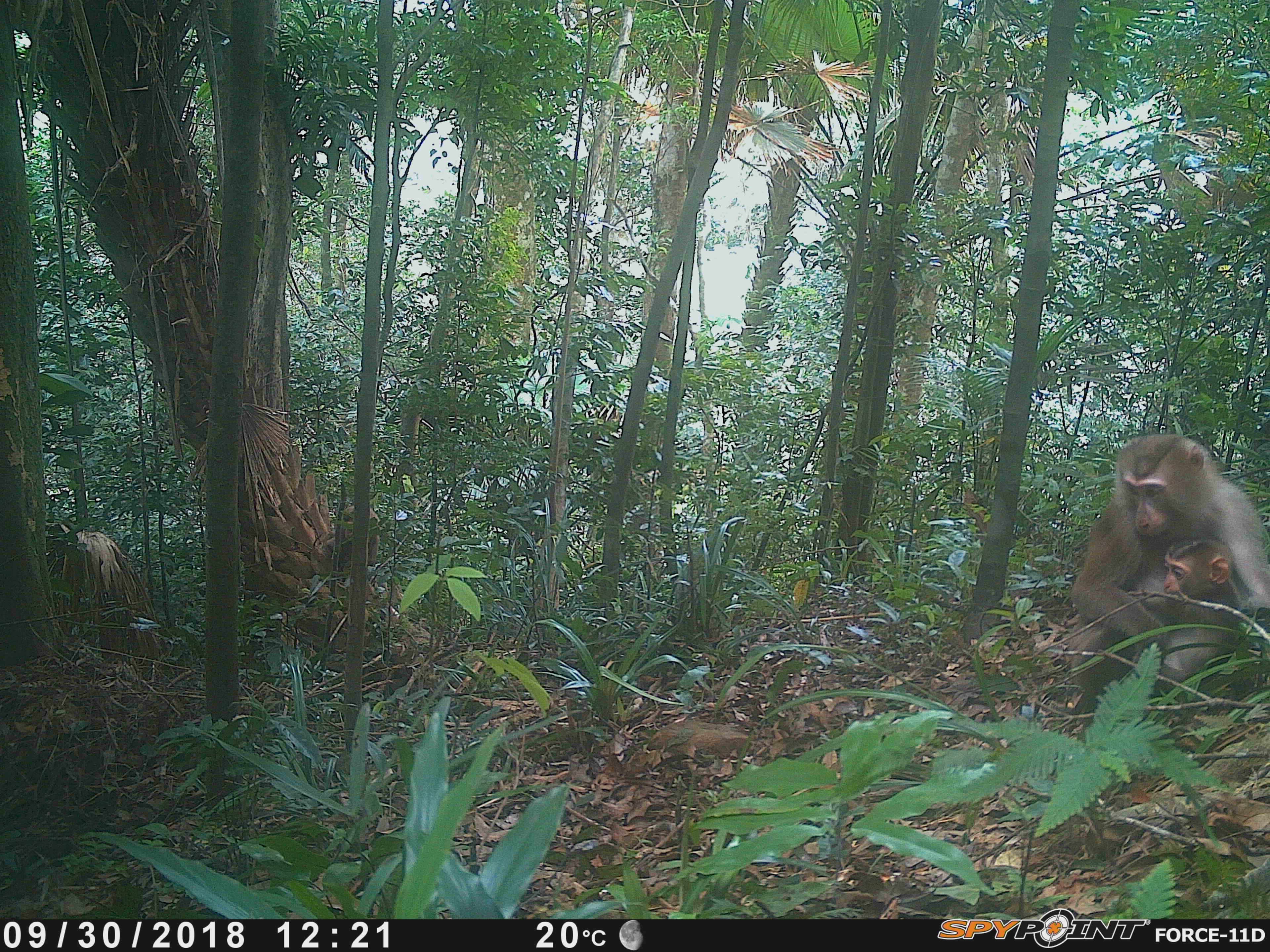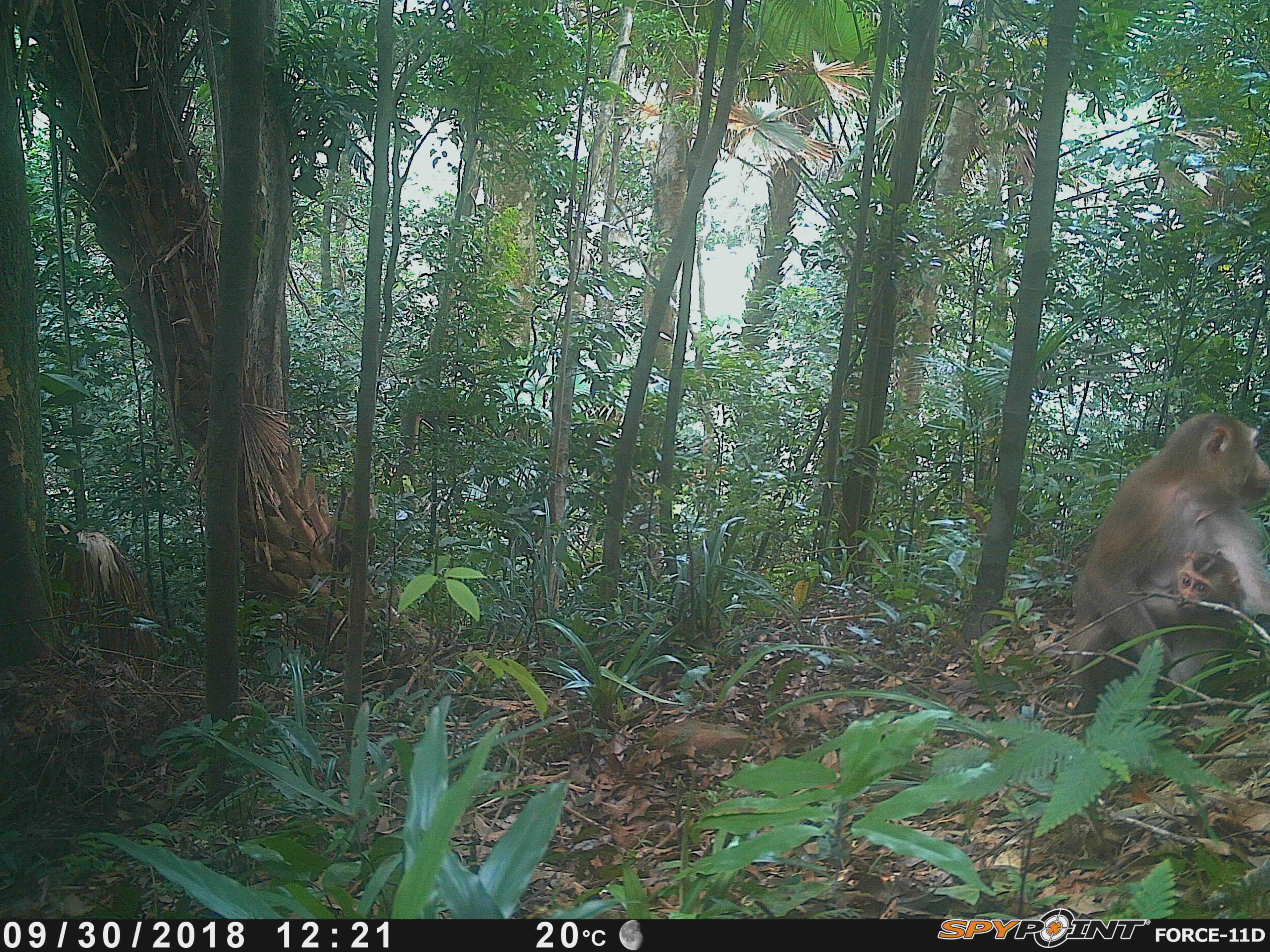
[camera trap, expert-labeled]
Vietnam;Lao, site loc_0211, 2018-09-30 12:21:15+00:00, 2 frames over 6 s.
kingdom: Animalia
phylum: Chordata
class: Mammalia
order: Primates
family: Cercopithecidae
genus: Macaca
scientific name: Macaca nemestrina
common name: pig-tailed macaque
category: pig tailed macaque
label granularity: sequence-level